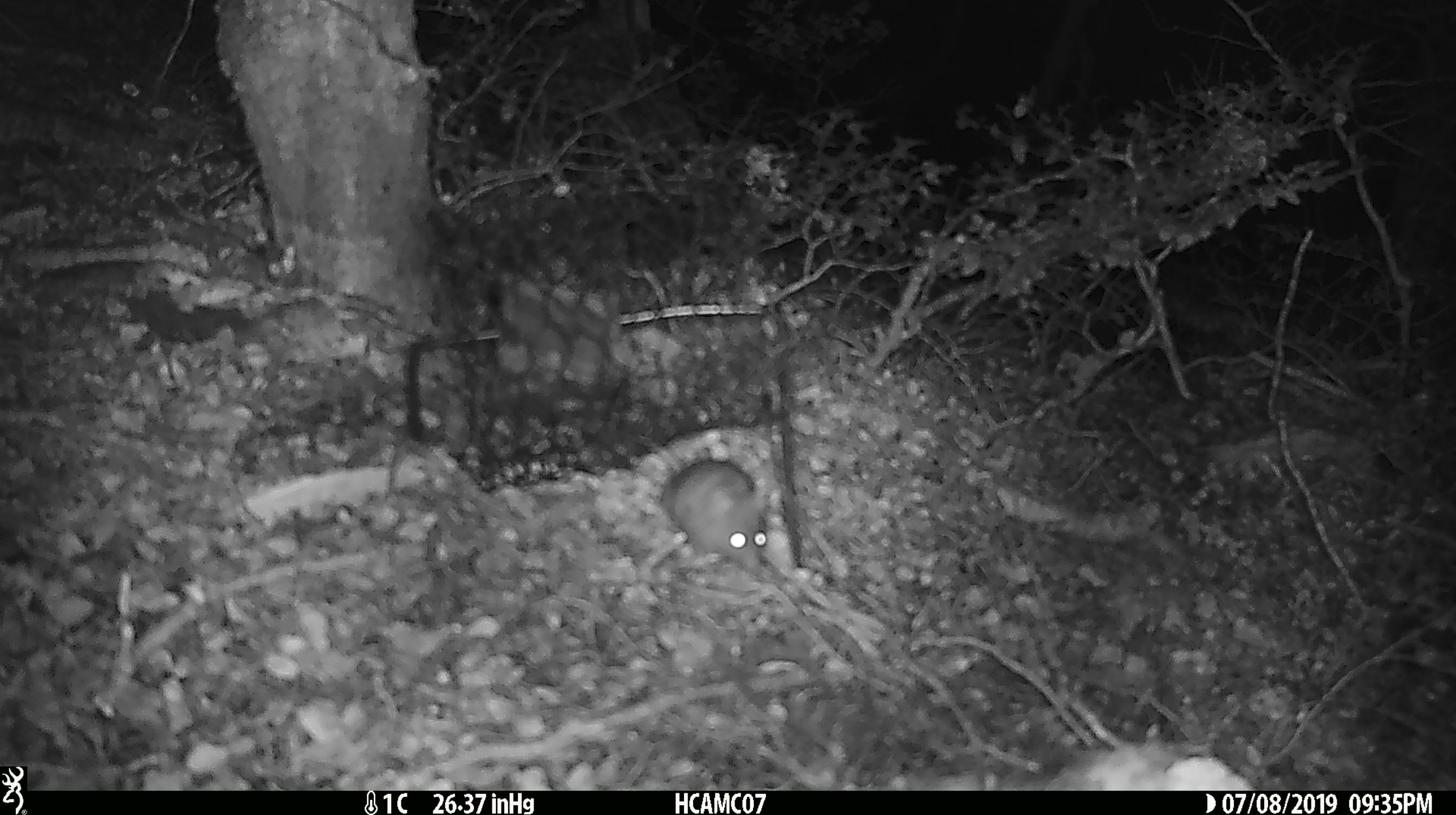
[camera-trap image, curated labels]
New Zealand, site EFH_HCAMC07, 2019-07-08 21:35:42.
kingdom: Animalia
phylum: Chordata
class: Mammalia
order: Rodentia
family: Muridae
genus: Rattus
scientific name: Rattus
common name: rat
Rat (Rattus).